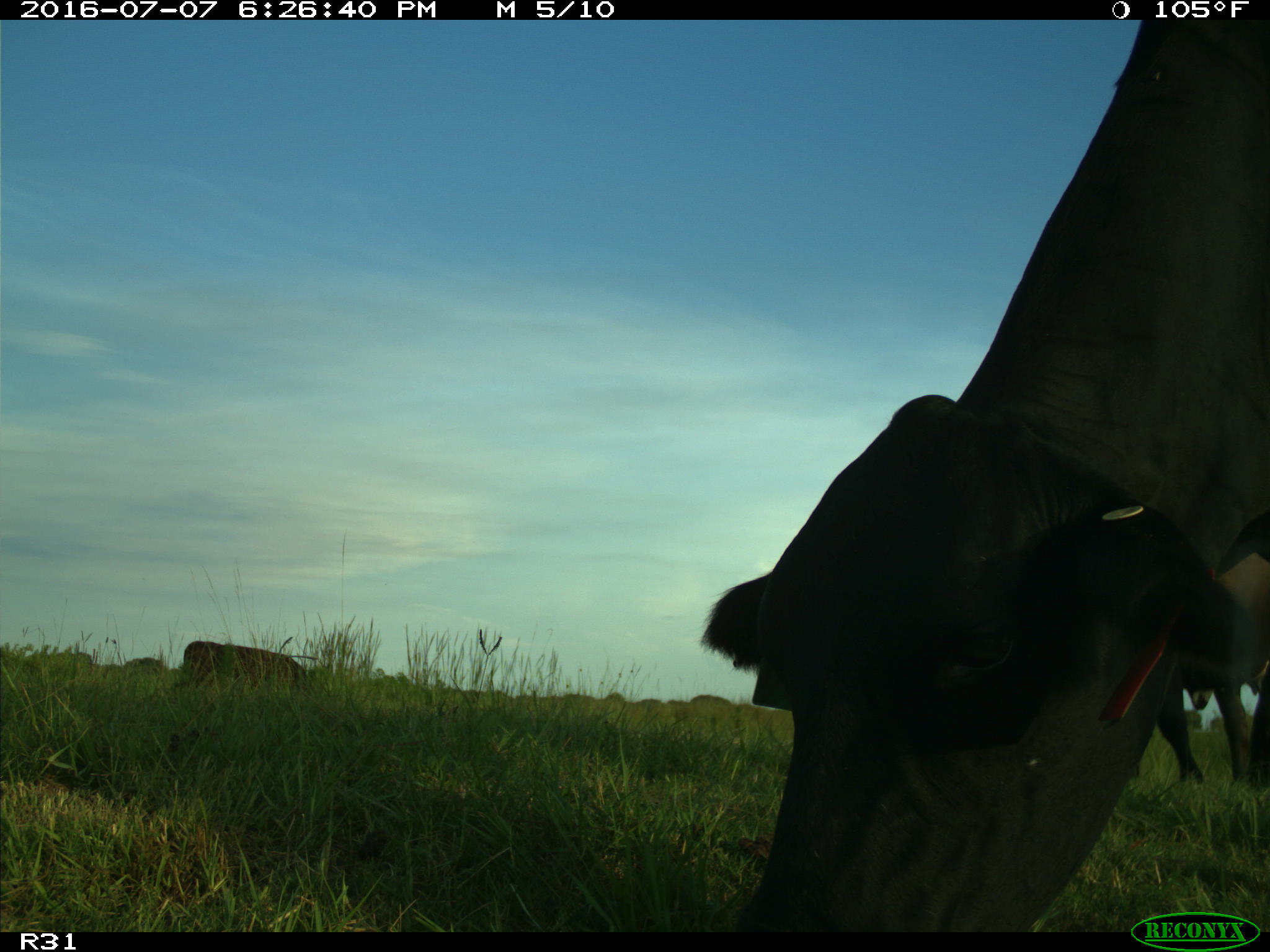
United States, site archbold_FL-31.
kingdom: Animalia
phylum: Chordata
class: Mammalia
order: Artiodactyla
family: Bovidae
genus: Bos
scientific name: Bos taurus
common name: domestic cow